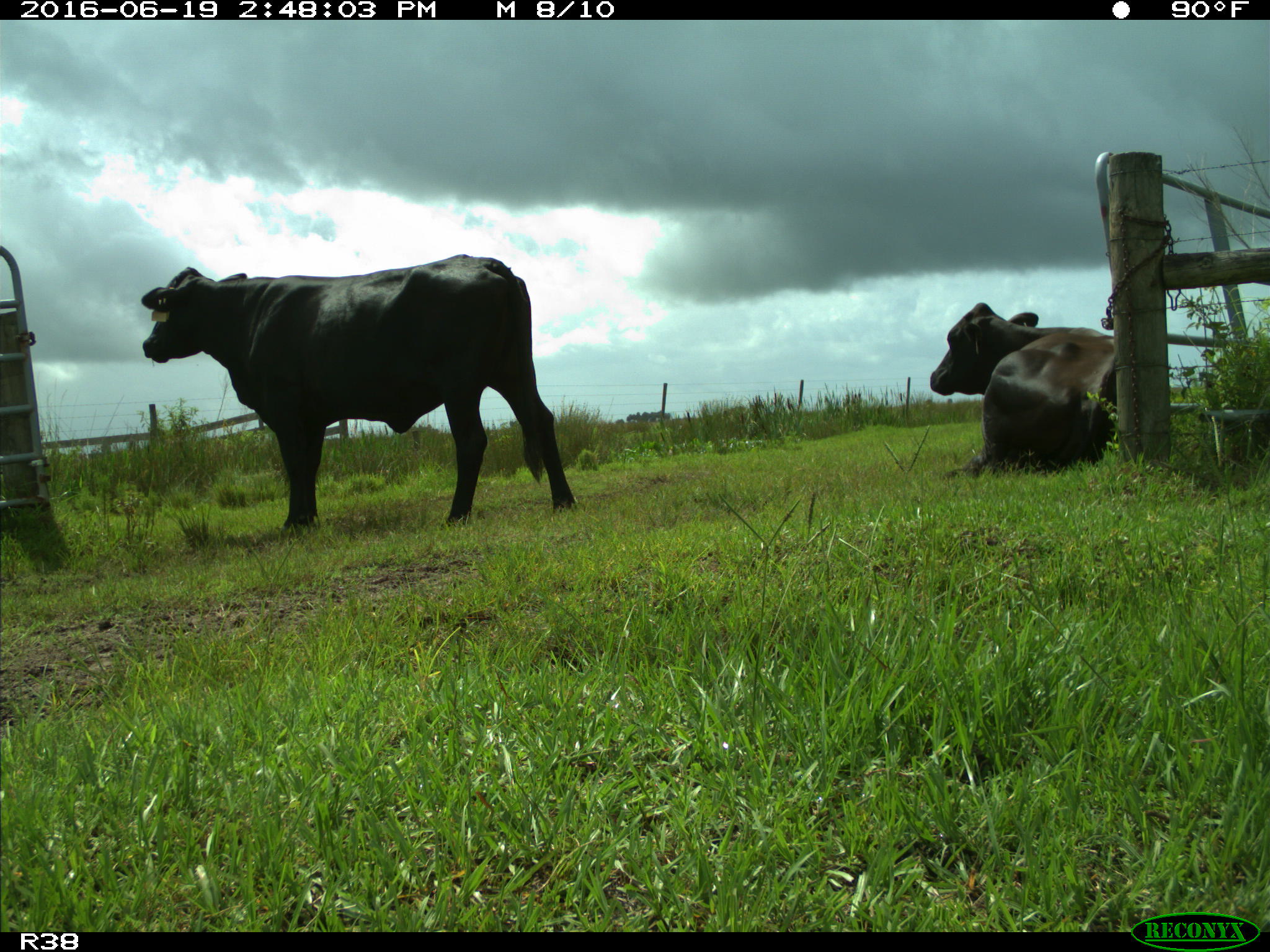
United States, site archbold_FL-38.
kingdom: Animalia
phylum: Chordata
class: Mammalia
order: Artiodactyla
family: Bovidae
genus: Bos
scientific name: Bos taurus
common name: domestic cow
Bos taurus (domestic cow).